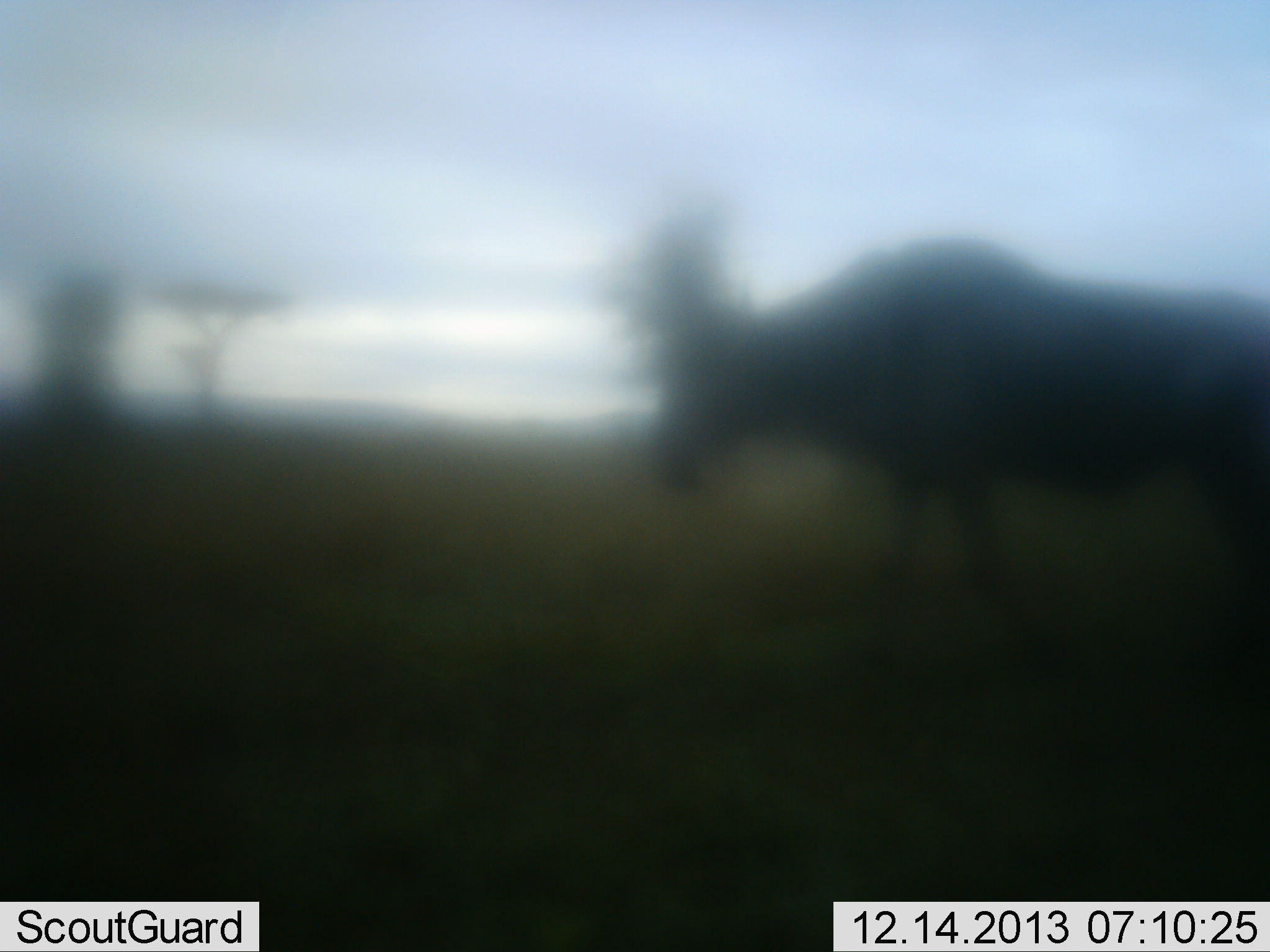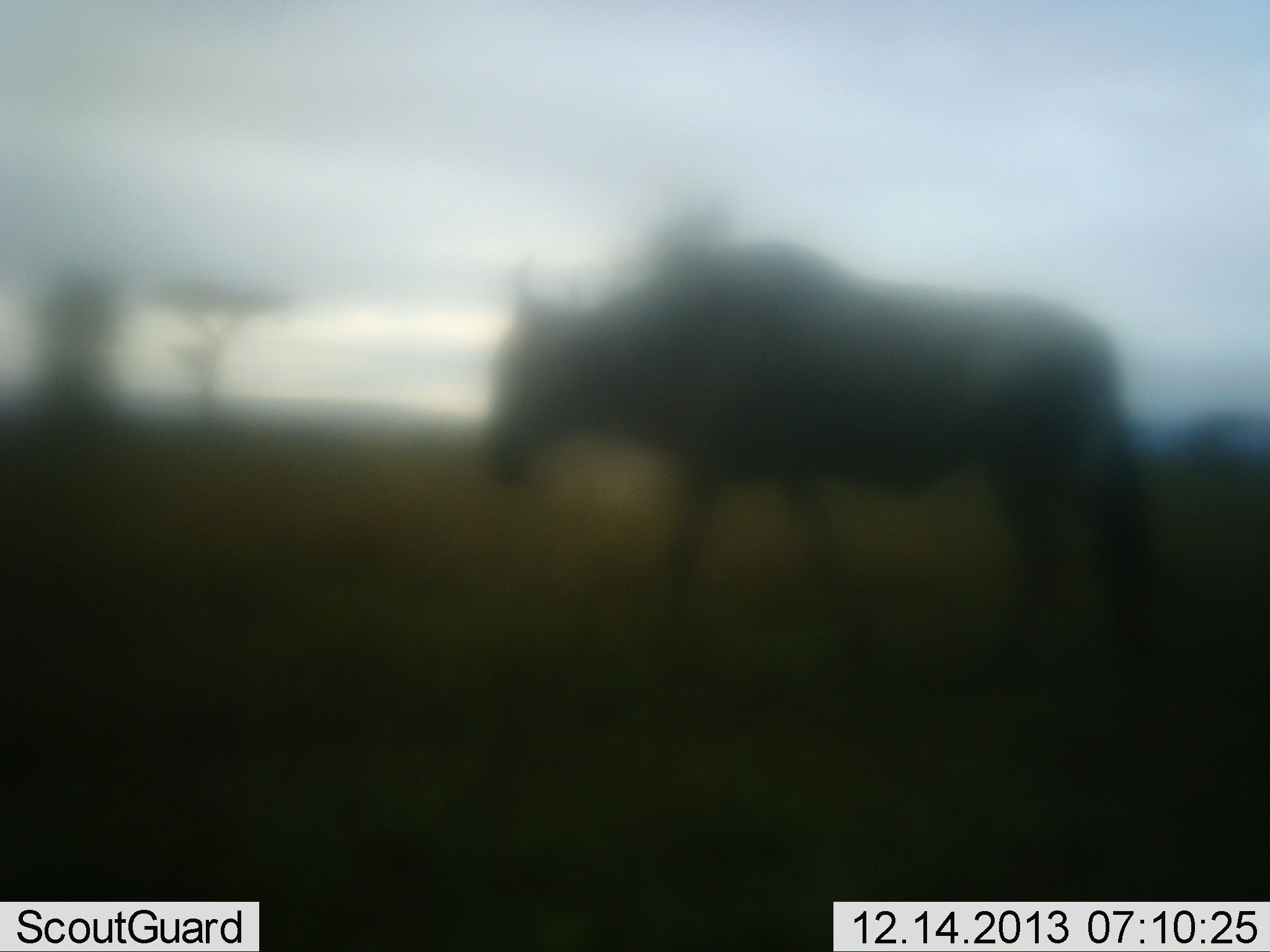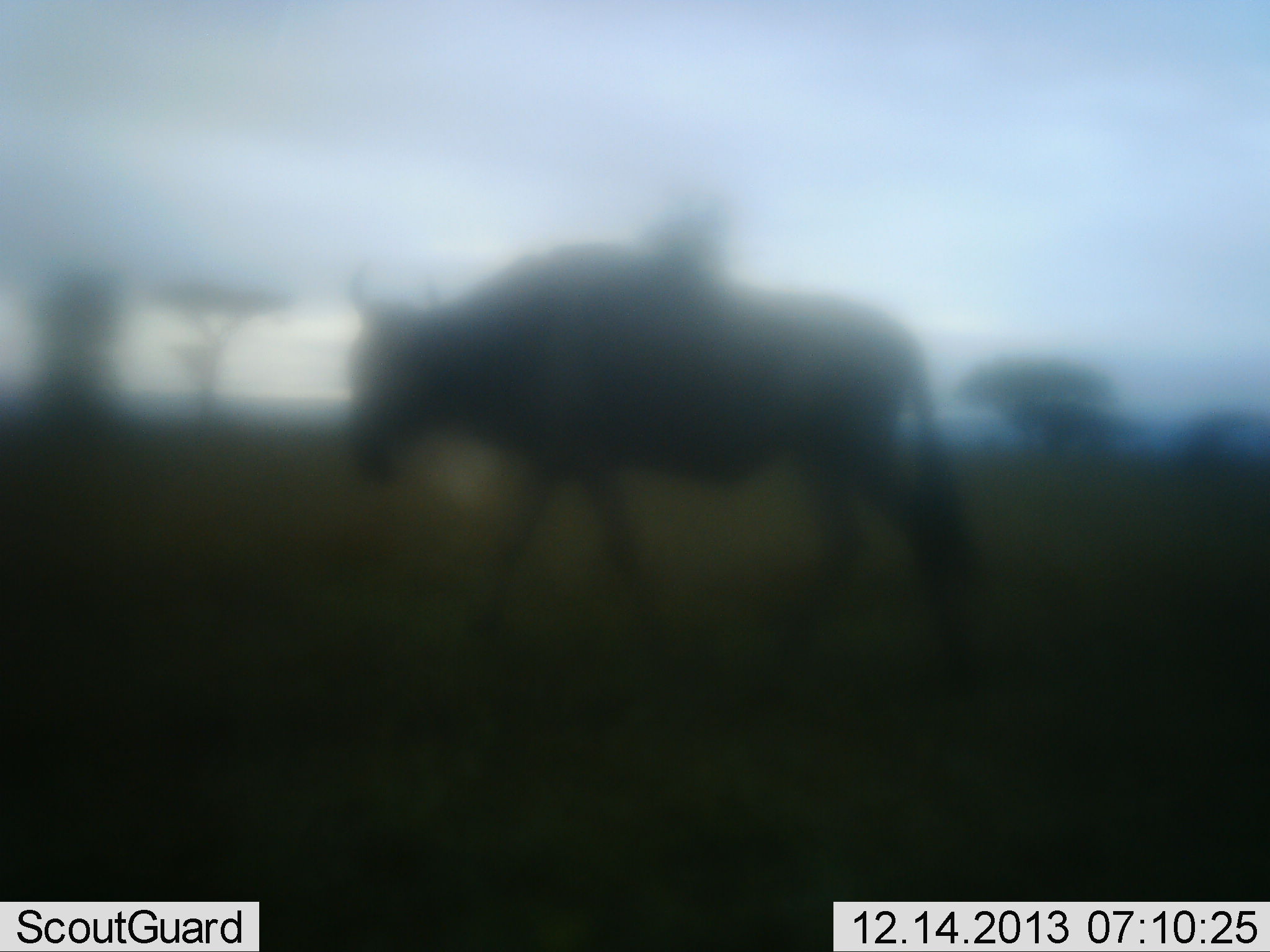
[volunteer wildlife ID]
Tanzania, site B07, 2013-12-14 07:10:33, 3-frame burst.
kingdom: Animalia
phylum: Chordata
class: Mammalia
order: Artiodactyla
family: Bovidae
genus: Connochaetes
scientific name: Connochaetes taurinus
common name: blue wildebeest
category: wildebeest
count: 1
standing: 10%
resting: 0%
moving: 100%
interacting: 0%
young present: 0%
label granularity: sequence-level